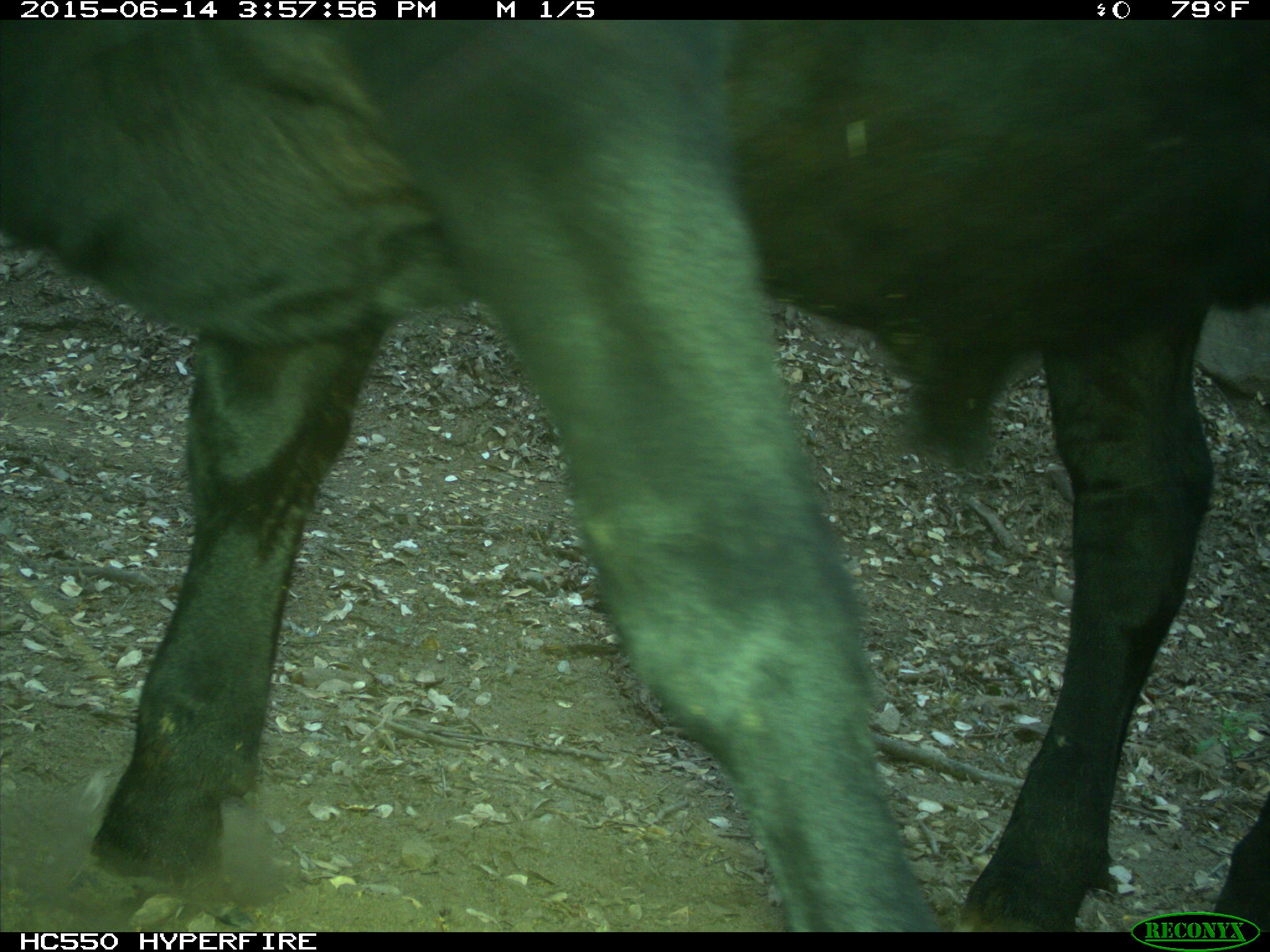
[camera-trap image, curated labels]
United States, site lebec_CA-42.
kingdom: Animalia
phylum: Chordata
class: Mammalia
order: Artiodactyla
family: Bovidae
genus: Bos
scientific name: Bos taurus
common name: domestic cow